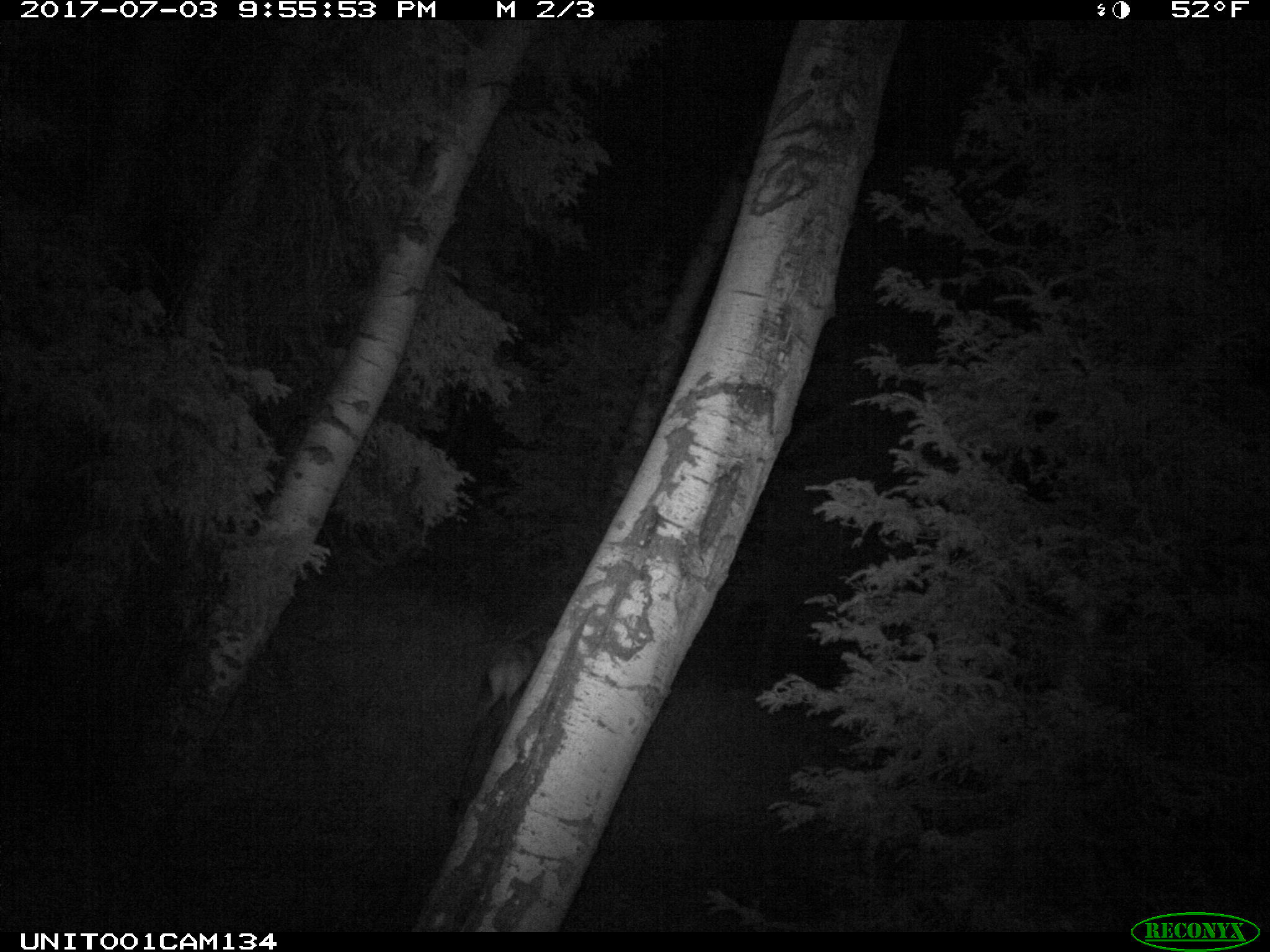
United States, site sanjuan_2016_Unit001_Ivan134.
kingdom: Animalia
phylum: Chordata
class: Mammalia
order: Artiodactyla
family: Cervidae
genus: Cervus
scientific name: Cervus elaphus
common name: red deer